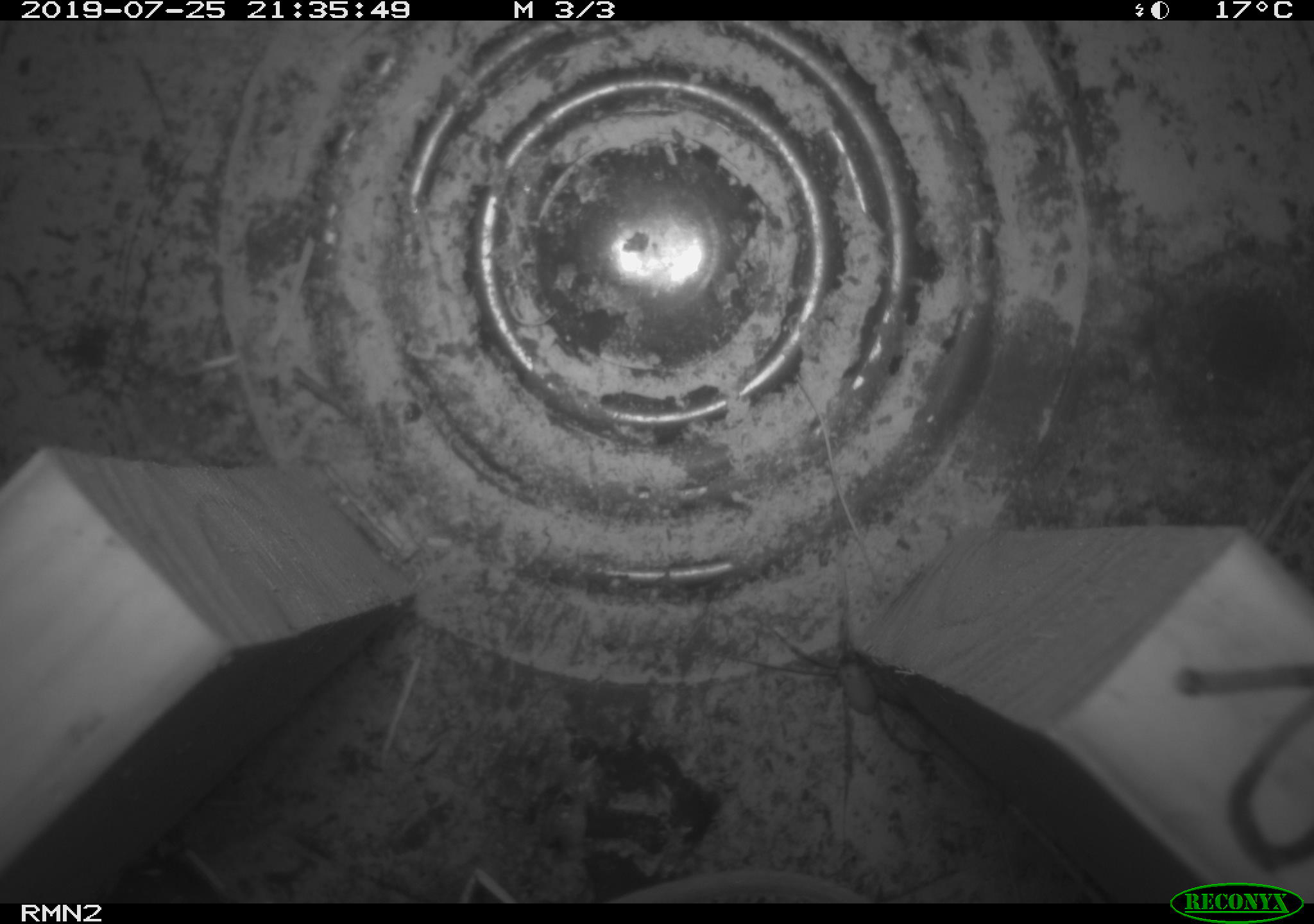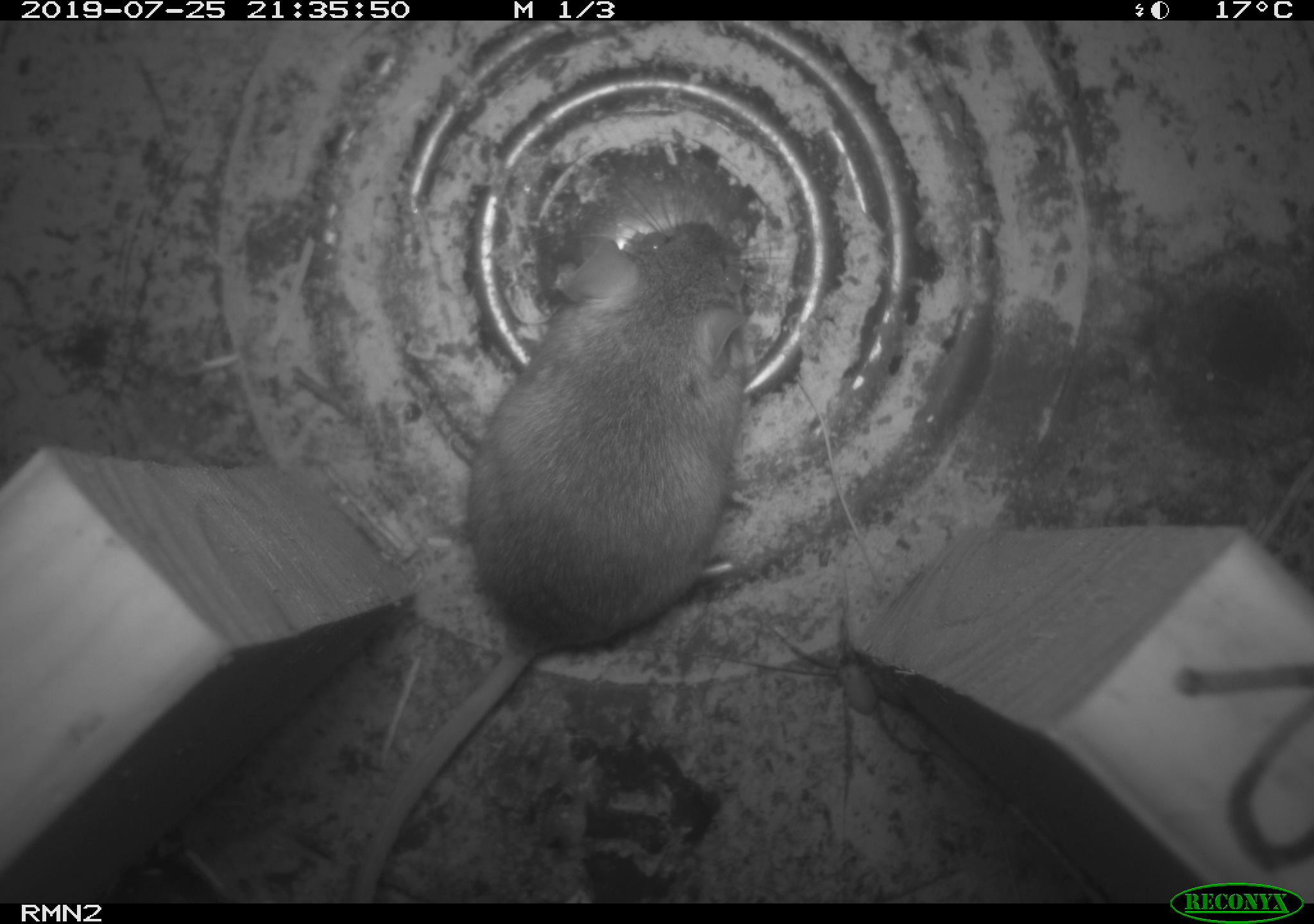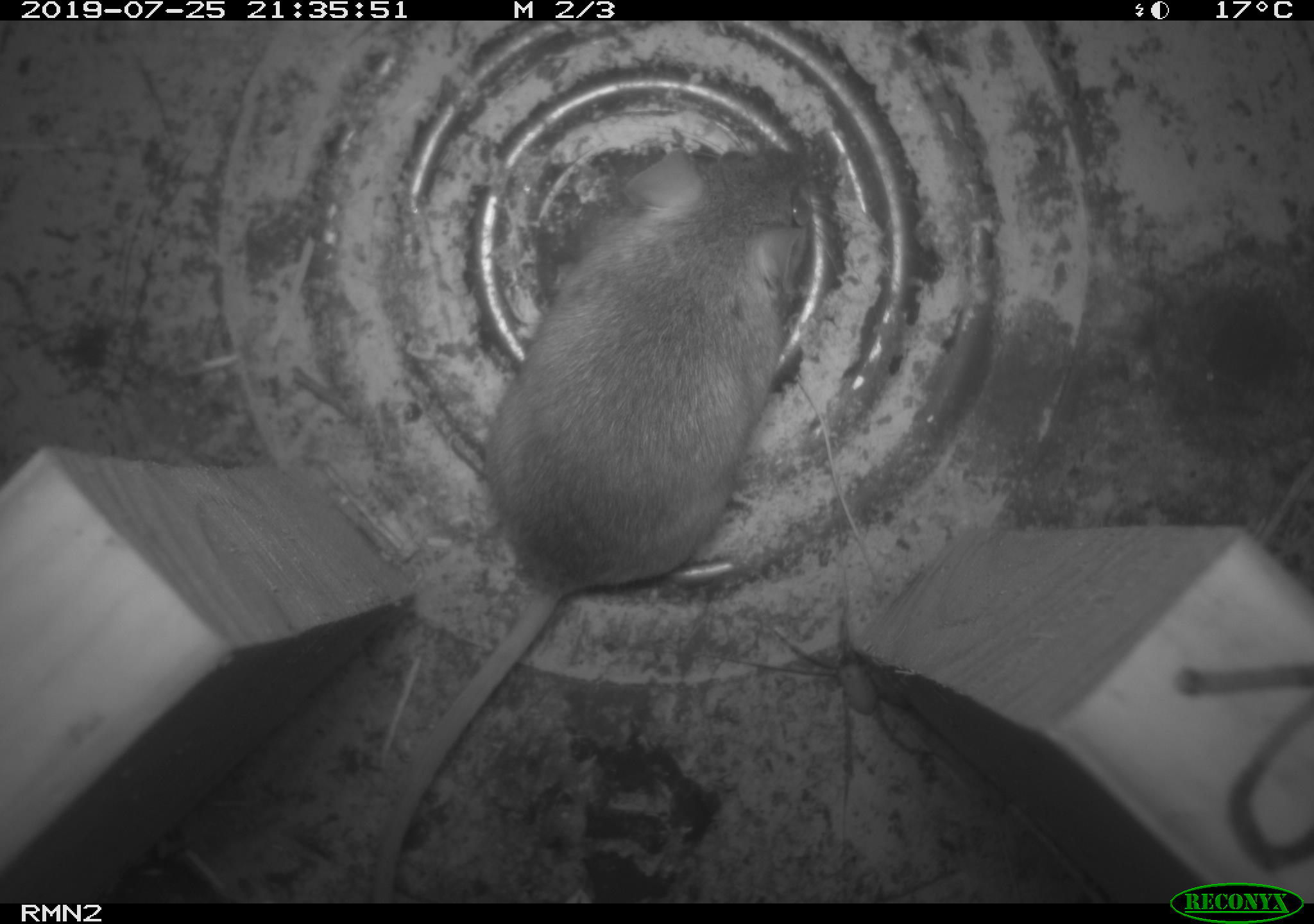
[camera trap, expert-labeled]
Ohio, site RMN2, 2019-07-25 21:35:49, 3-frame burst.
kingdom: Animalia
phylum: Chordata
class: Mammalia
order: Rodentia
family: Cricetidae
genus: Peromyscus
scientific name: Peromyscus leucopus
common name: white-footed mouse